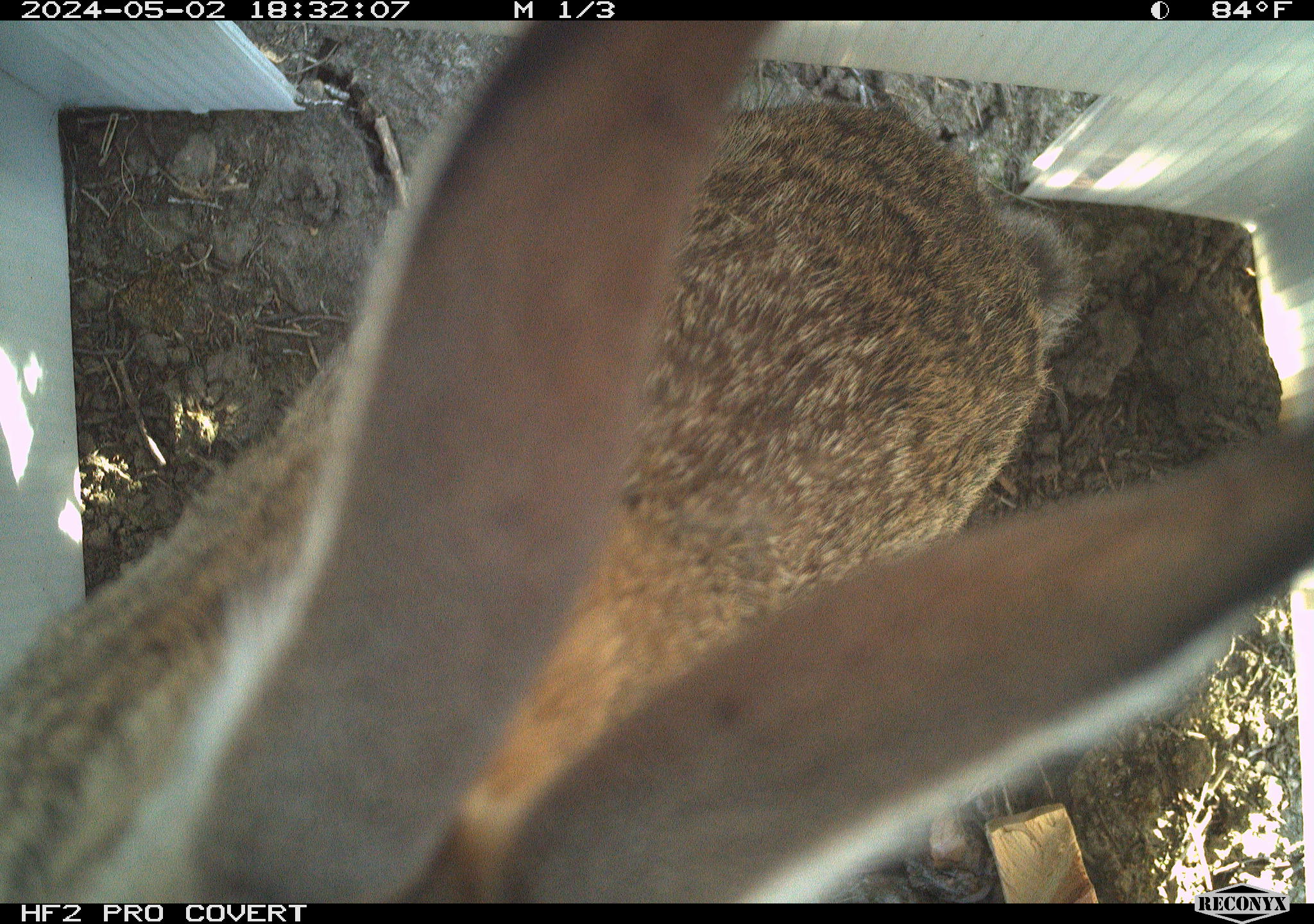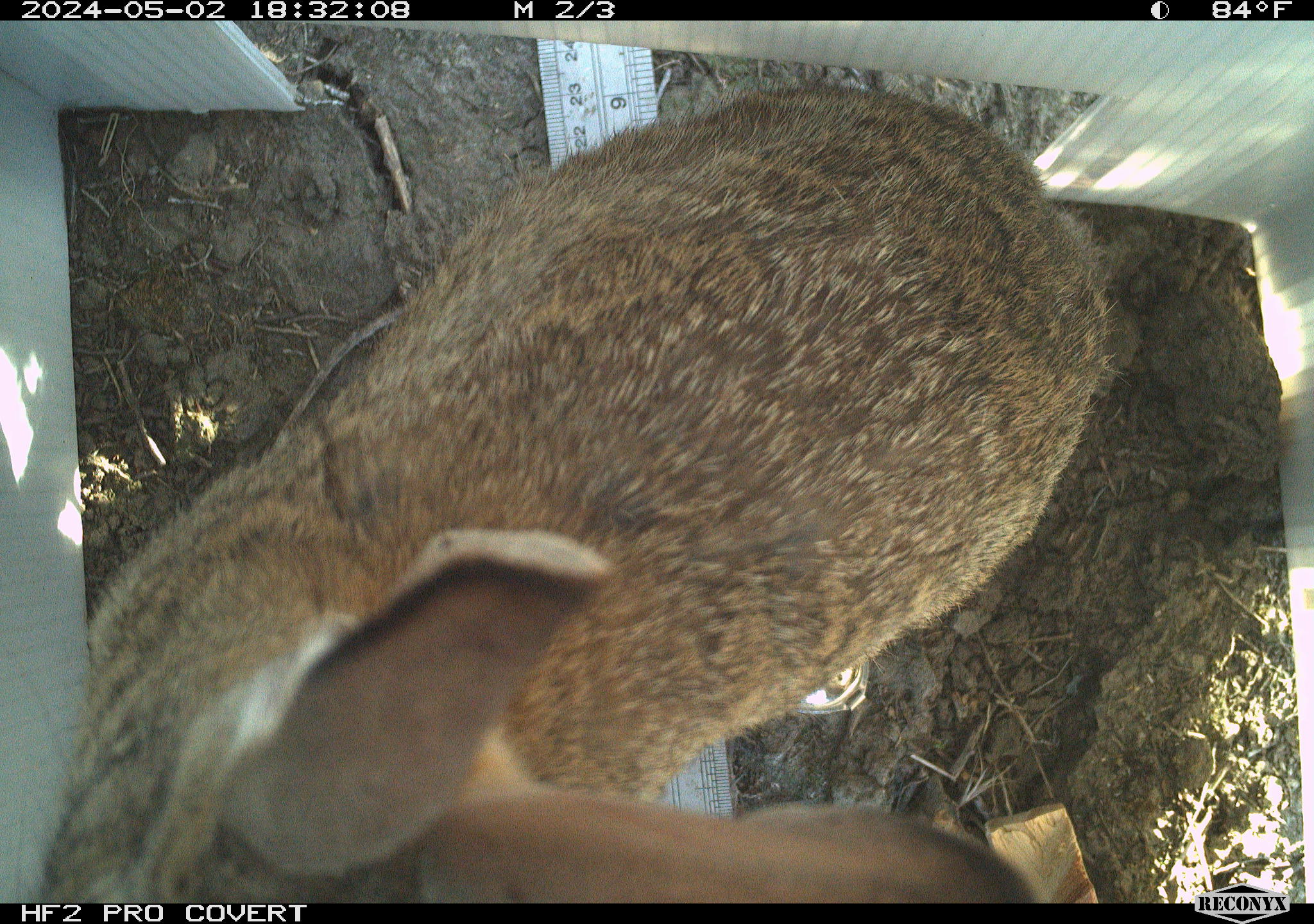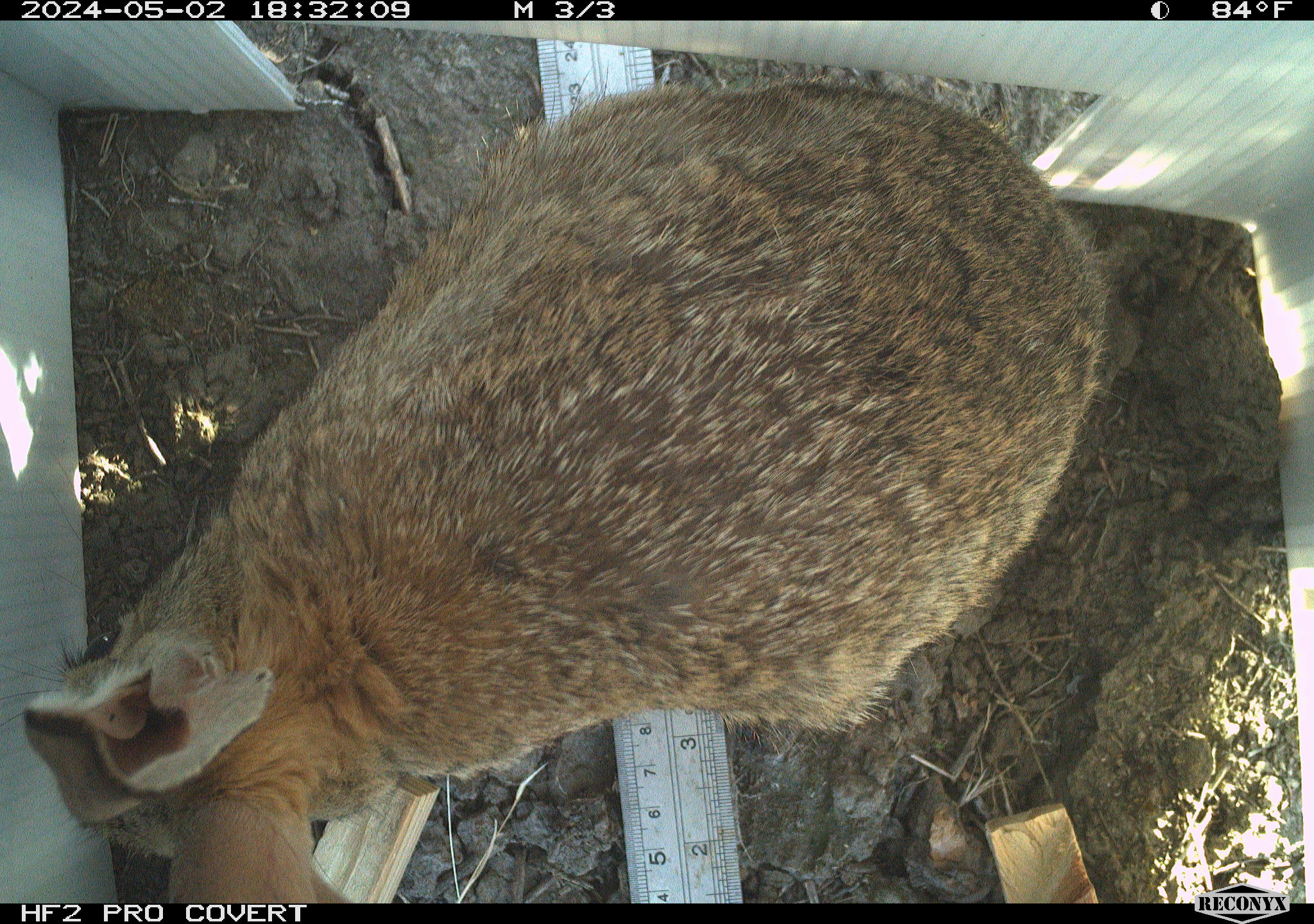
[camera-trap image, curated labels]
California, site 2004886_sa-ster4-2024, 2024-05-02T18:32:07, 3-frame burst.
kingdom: Animalia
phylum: Chordata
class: Mammalia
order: Lagomorpha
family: Leporidae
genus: Sylvilagus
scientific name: Sylvilagus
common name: cottontail rabbits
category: sylvilagus species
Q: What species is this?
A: Sylvilagus species (cottontail rabbits) (Sylvilagus).